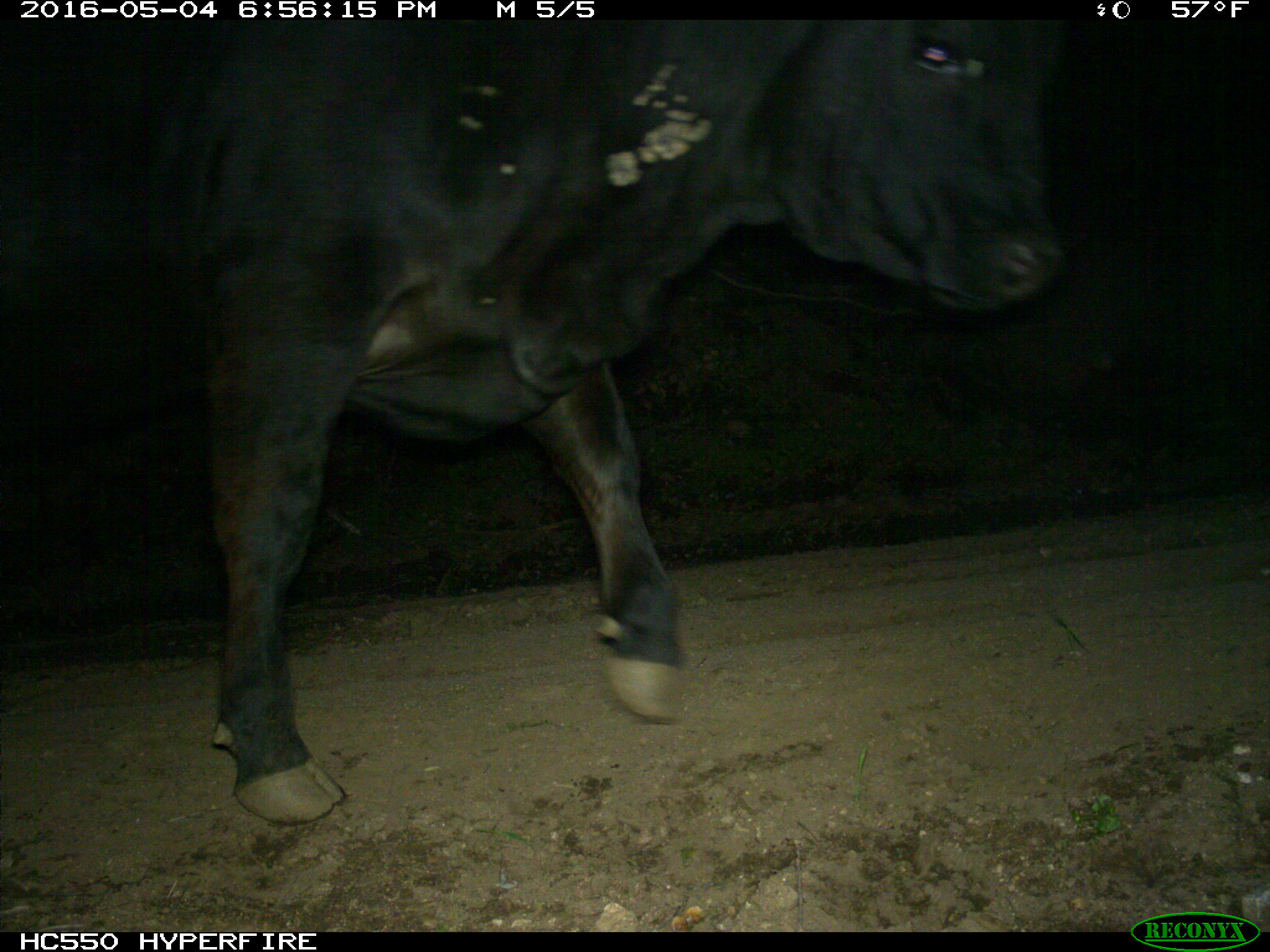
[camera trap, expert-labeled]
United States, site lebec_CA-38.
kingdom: Animalia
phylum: Chordata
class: Mammalia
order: Artiodactyla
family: Bovidae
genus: Bos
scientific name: Bos taurus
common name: domestic cow